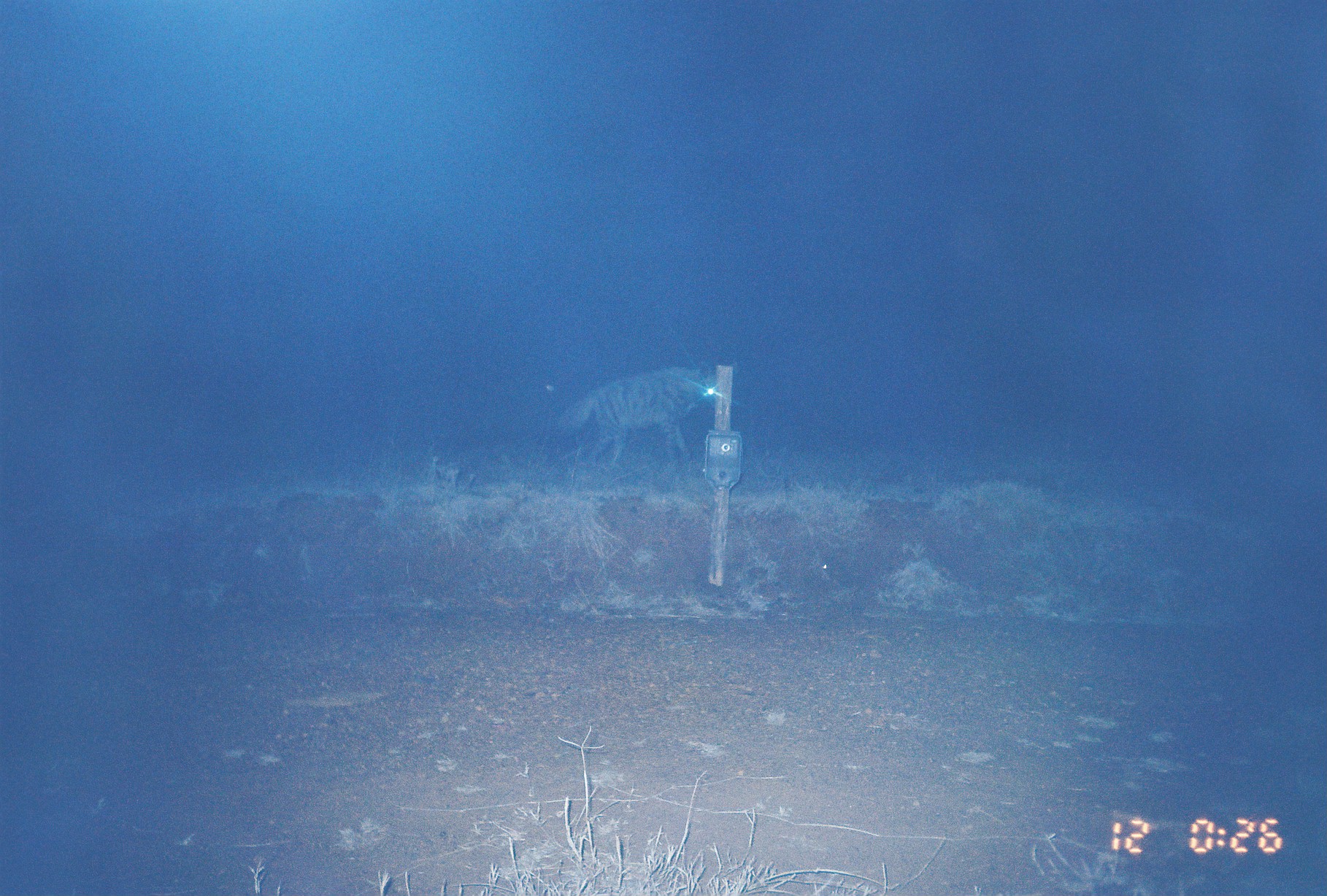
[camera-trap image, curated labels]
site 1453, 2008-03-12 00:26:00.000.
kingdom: Animalia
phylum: Chordata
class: Mammalia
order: Carnivora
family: Hyaenidae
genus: Hyaena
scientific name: Hyaena hyaena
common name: striped hyena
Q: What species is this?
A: Hyaena hyaena (striped hyena).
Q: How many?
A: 1.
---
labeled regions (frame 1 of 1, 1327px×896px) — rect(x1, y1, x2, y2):
hyaena hyaena: rect(555, 366, 717, 469)